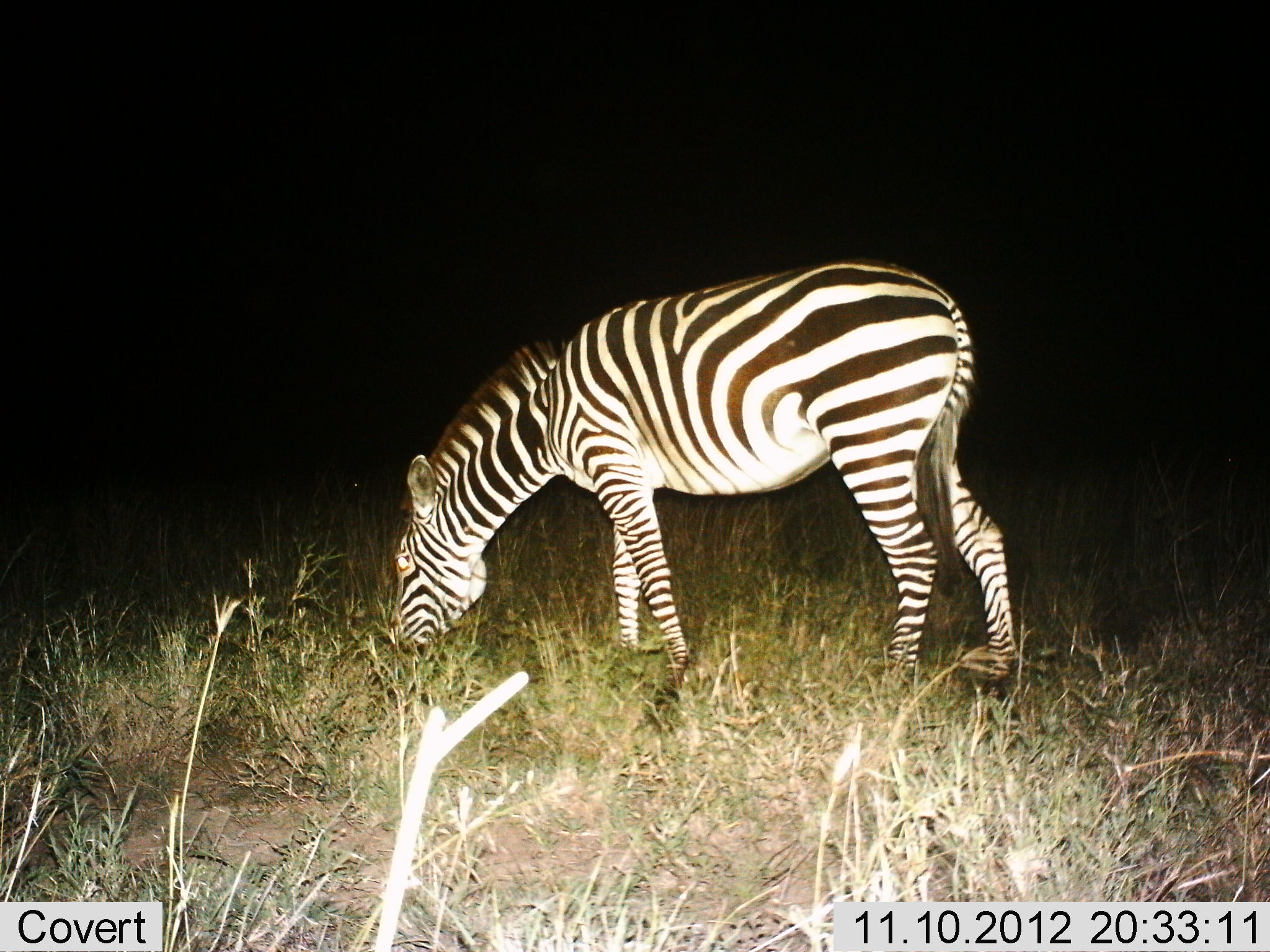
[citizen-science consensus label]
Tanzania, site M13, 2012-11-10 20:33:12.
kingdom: Animalia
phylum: Chordata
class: Mammalia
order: Perissodactyla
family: Equidae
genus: Equus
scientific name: Equus quagga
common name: plains zebra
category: zebra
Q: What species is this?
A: Zebra (plains zebra) (Equus quagga).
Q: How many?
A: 1.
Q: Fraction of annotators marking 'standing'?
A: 10%.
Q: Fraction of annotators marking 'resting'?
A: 0%.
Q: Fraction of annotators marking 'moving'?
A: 0%.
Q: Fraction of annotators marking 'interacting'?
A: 0%.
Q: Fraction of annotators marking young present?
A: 0%.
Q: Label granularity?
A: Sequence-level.